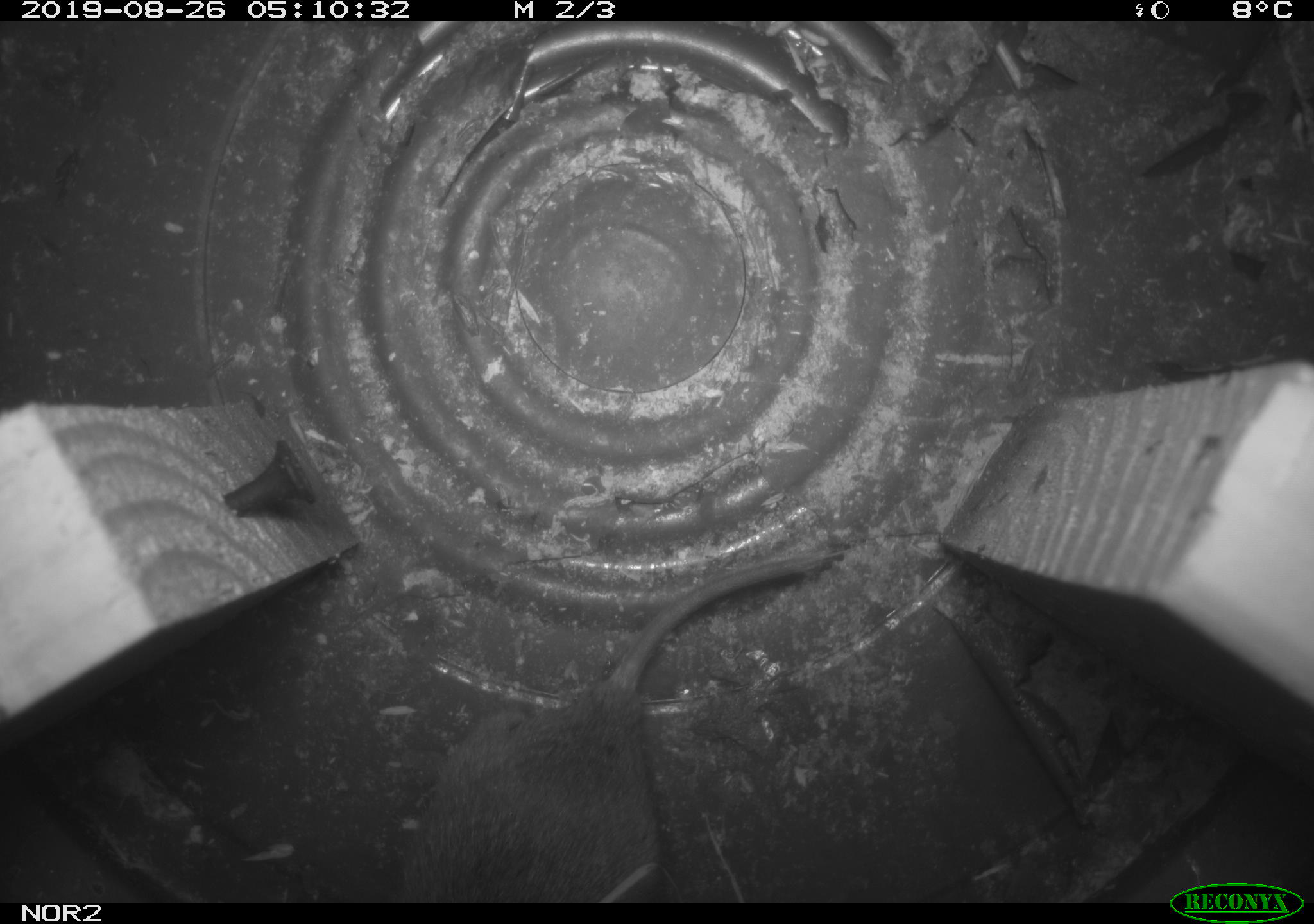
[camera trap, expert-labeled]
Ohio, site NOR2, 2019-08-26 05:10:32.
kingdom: Animalia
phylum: Chordata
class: Mammalia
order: Rodentia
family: Cricetidae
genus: Microtus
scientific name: Microtus pennsylvanicus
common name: meadow vole